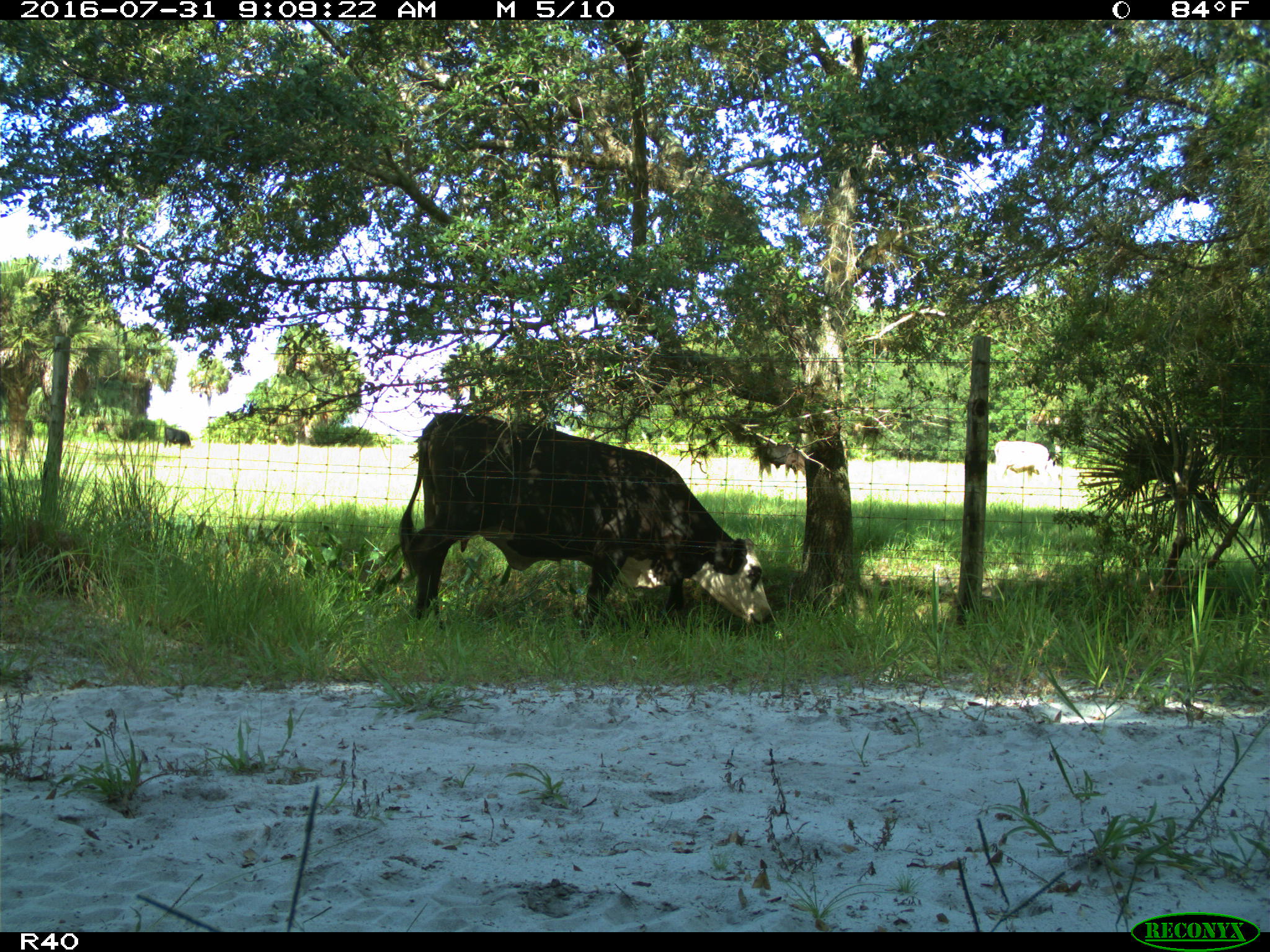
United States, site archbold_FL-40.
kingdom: Animalia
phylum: Chordata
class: Mammalia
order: Artiodactyla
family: Bovidae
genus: Bos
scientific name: Bos taurus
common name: domestic cow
Bos taurus (domestic cow).